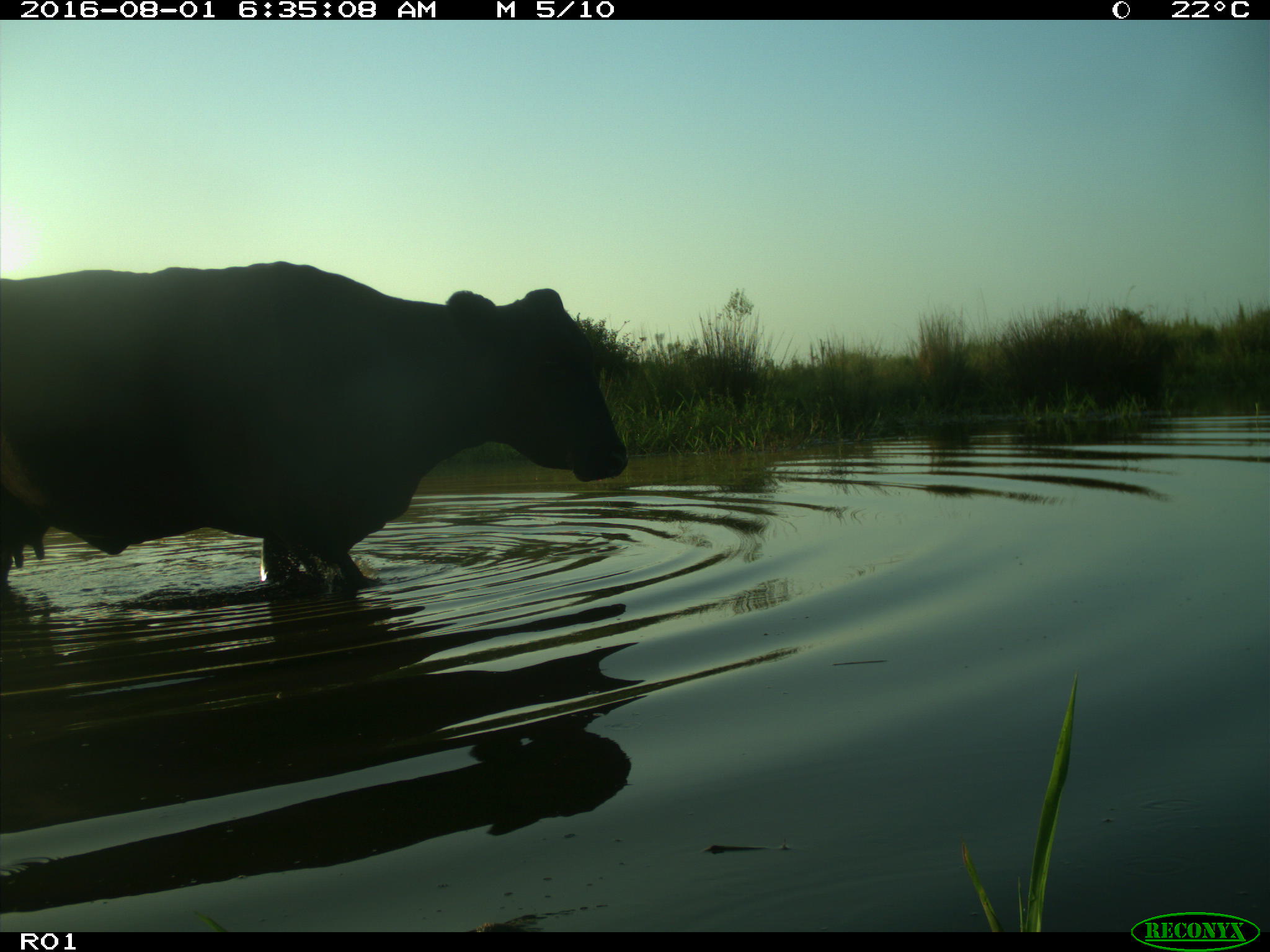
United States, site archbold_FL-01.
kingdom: Animalia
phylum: Chordata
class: Mammalia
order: Artiodactyla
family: Bovidae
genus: Bos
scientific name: Bos taurus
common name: domestic cow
Bos taurus (domestic cow).